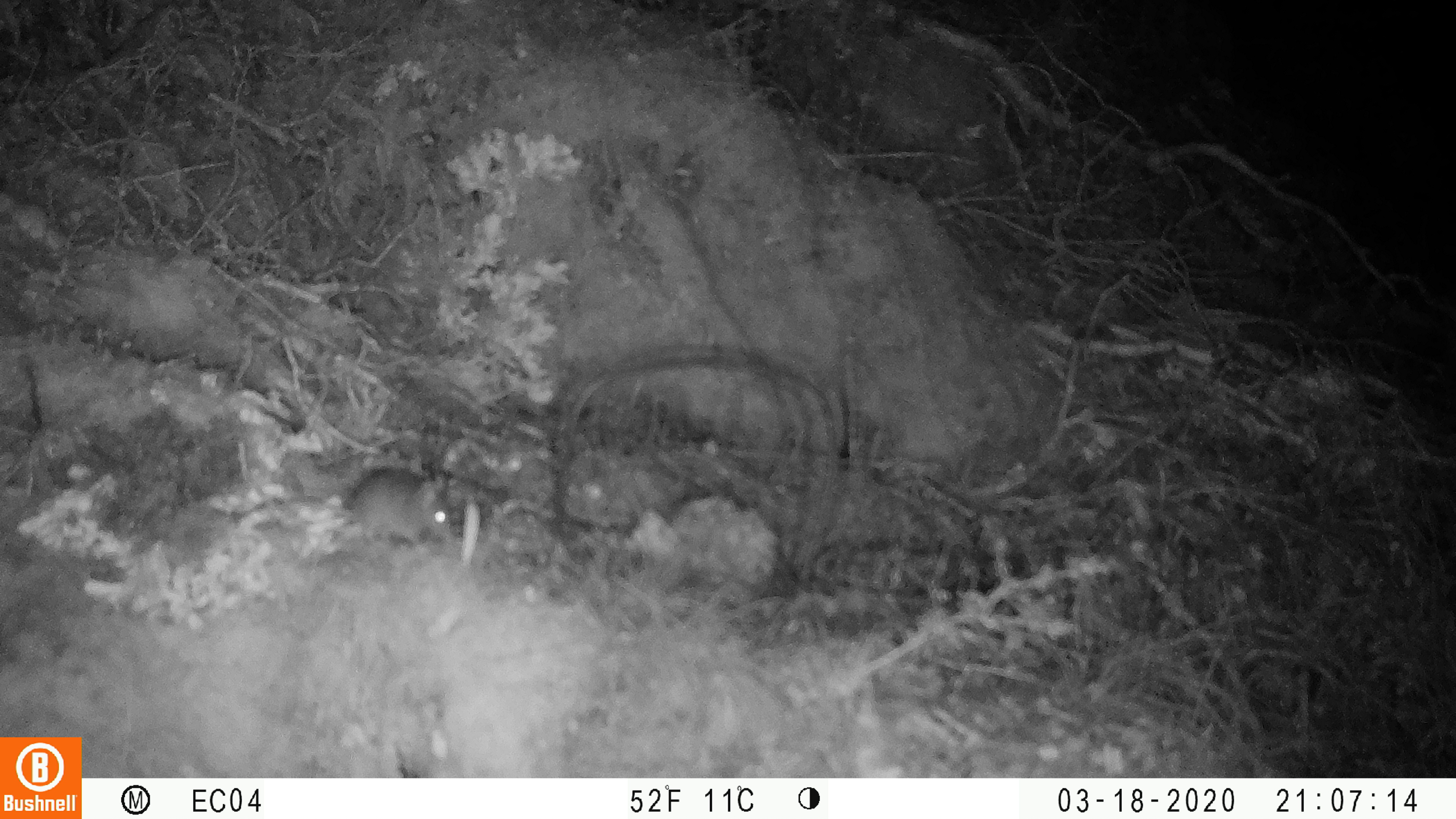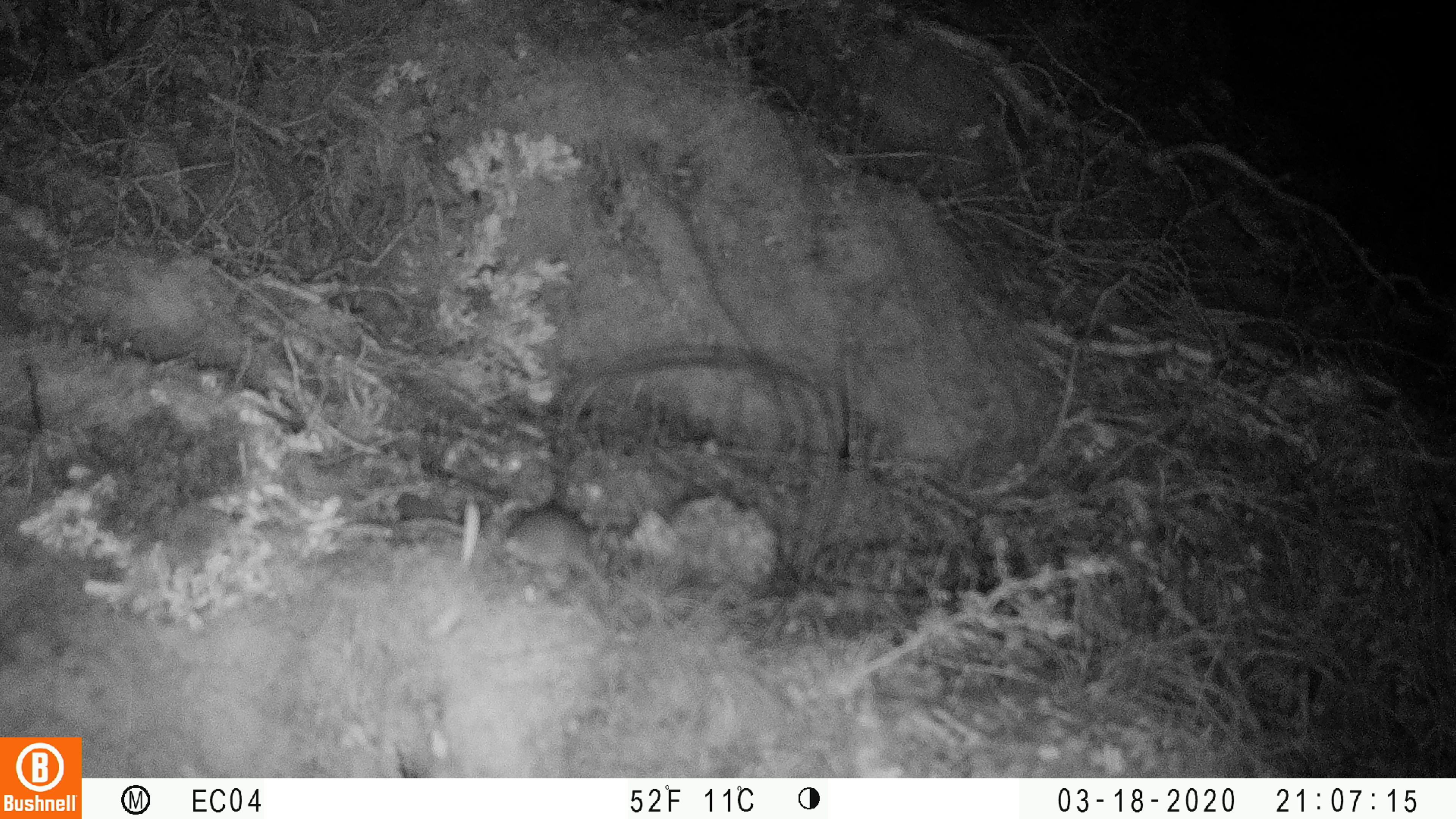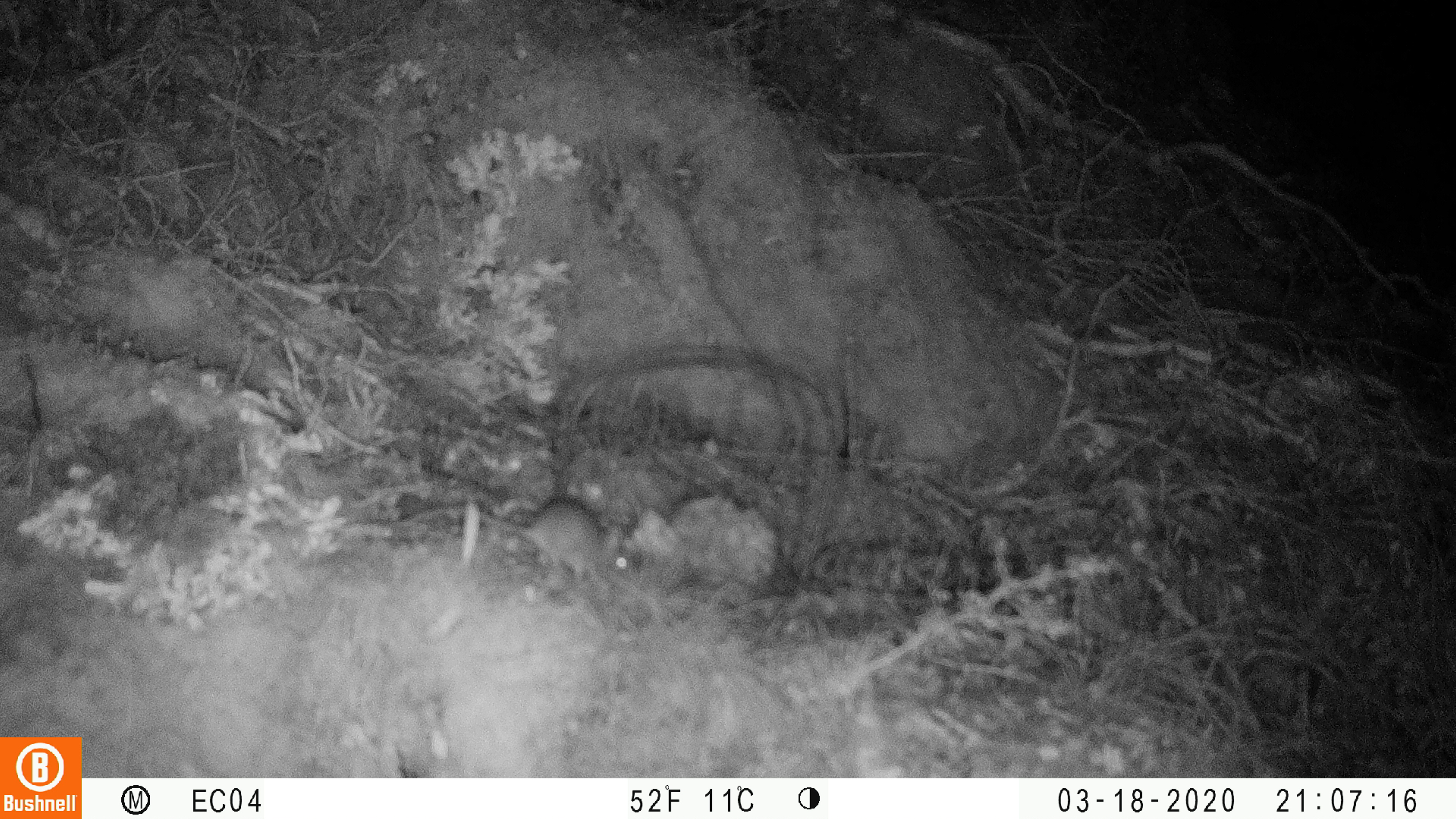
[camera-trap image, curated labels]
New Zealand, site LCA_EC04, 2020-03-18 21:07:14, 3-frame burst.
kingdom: Animalia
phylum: Chordata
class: Mammalia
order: Rodentia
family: Muridae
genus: Mus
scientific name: Mus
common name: mouse